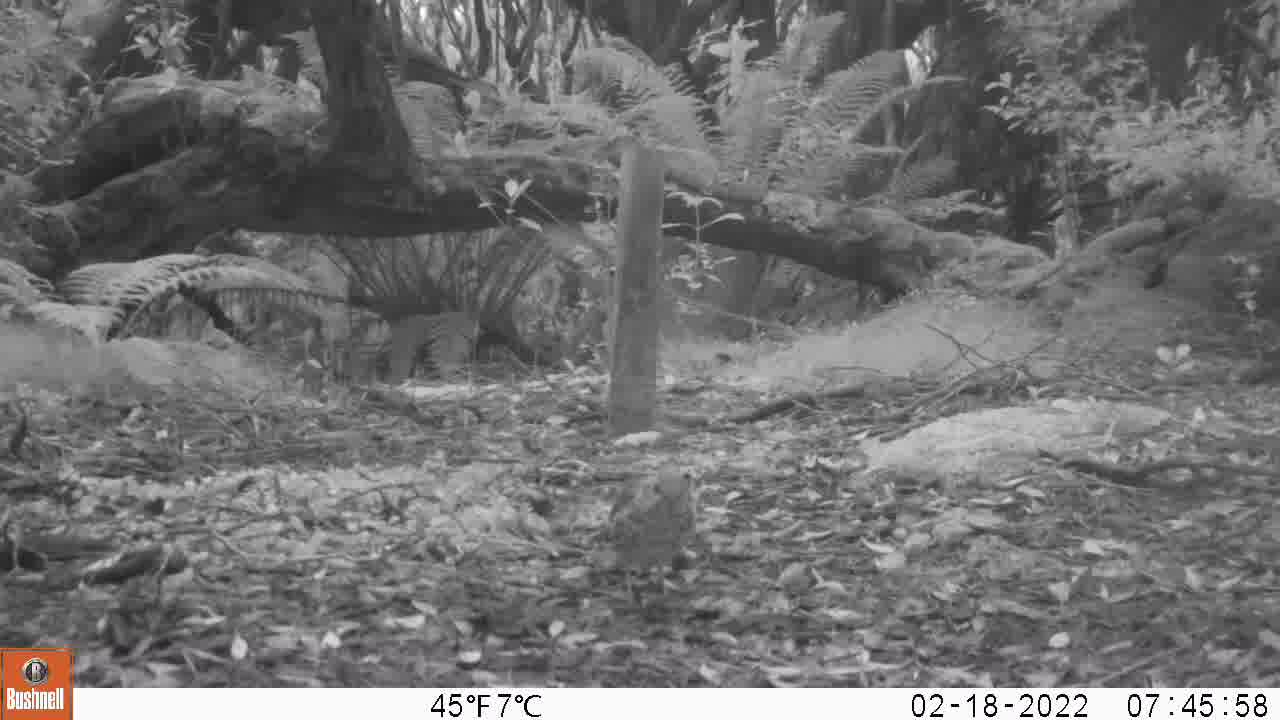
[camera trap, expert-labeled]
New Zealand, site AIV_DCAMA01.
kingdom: Animalia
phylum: Chordata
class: Aves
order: Passeriformes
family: Turdidae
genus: Turdus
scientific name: Turdus philomelos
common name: song thrush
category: thrush